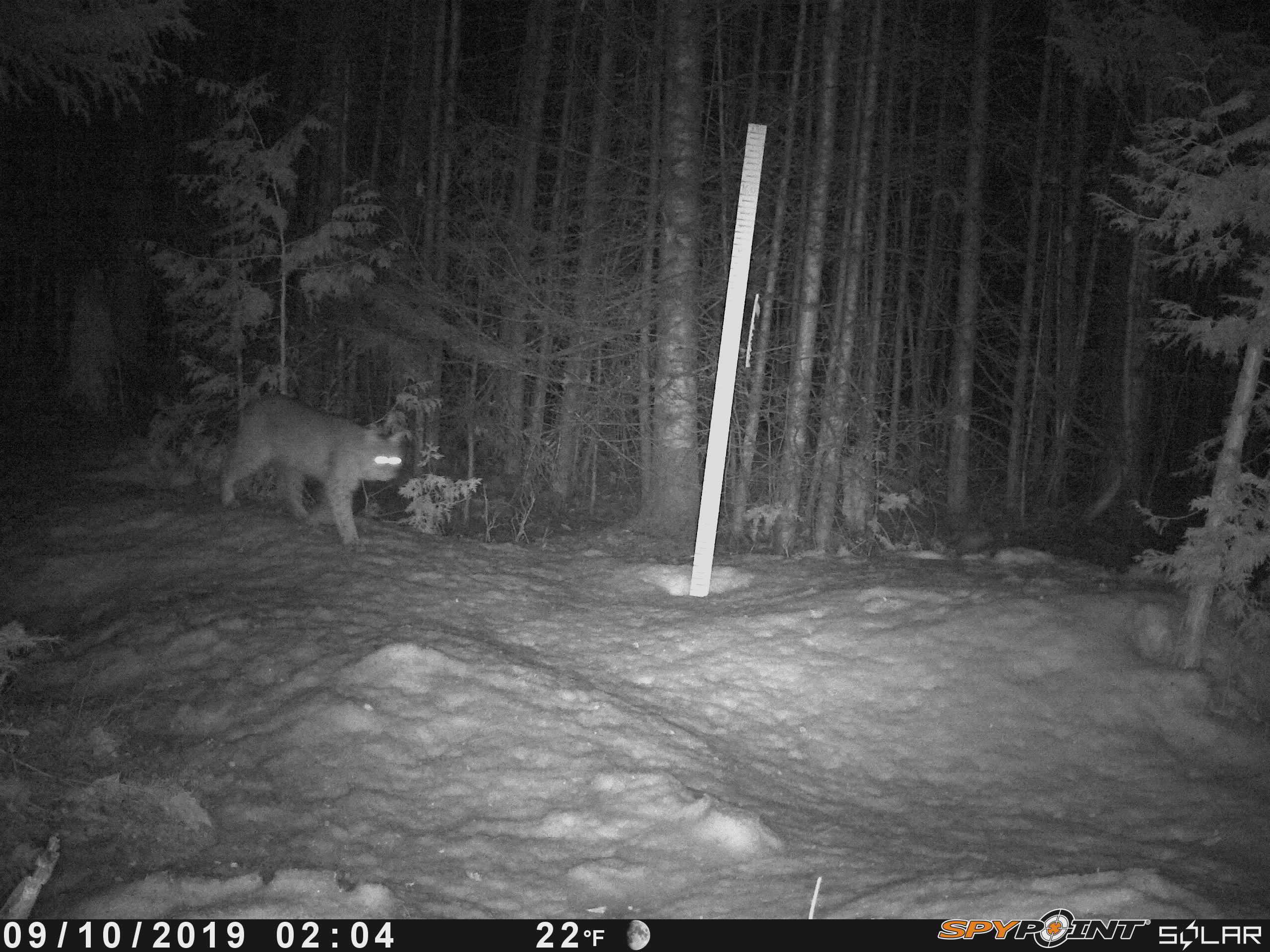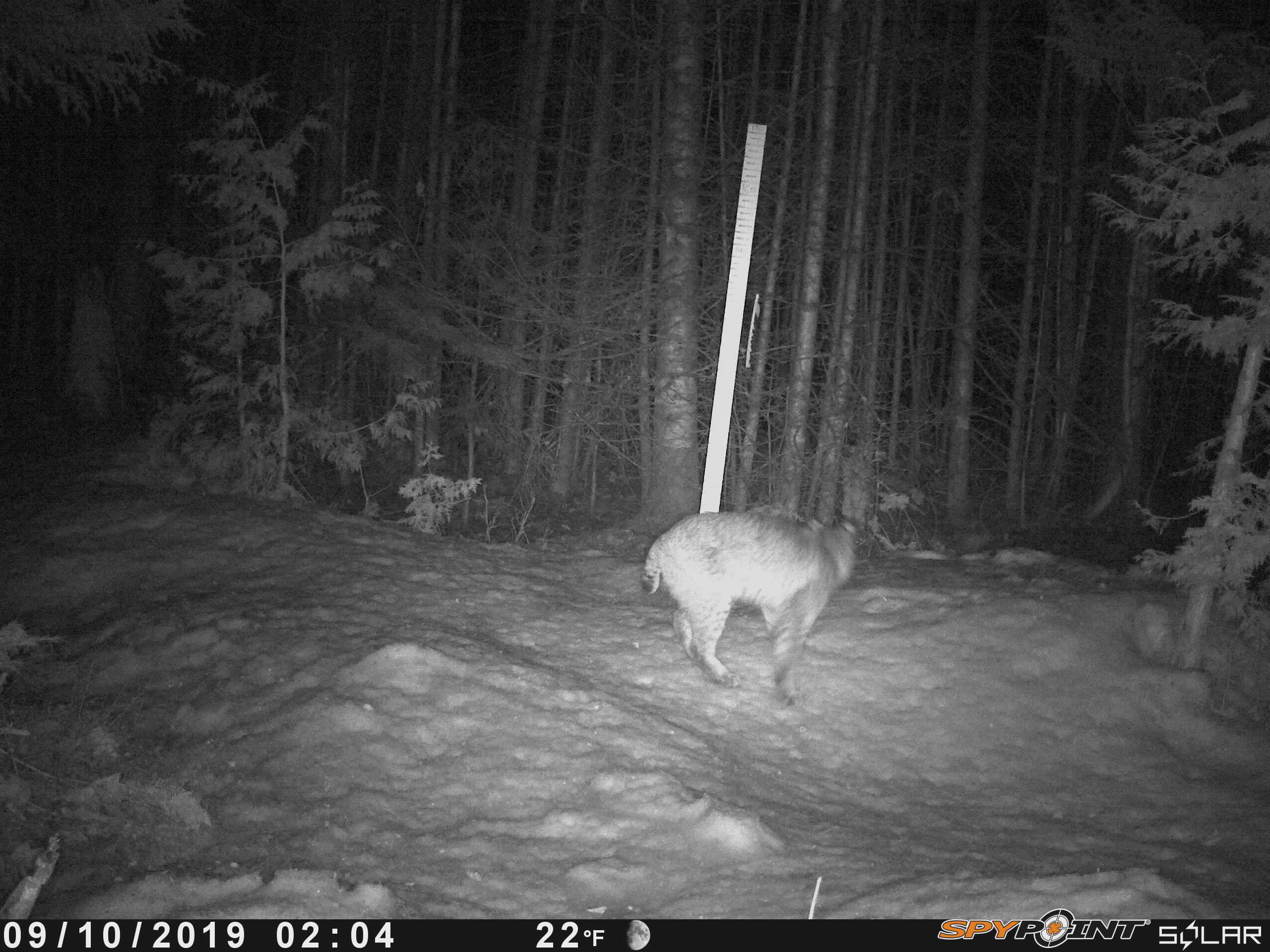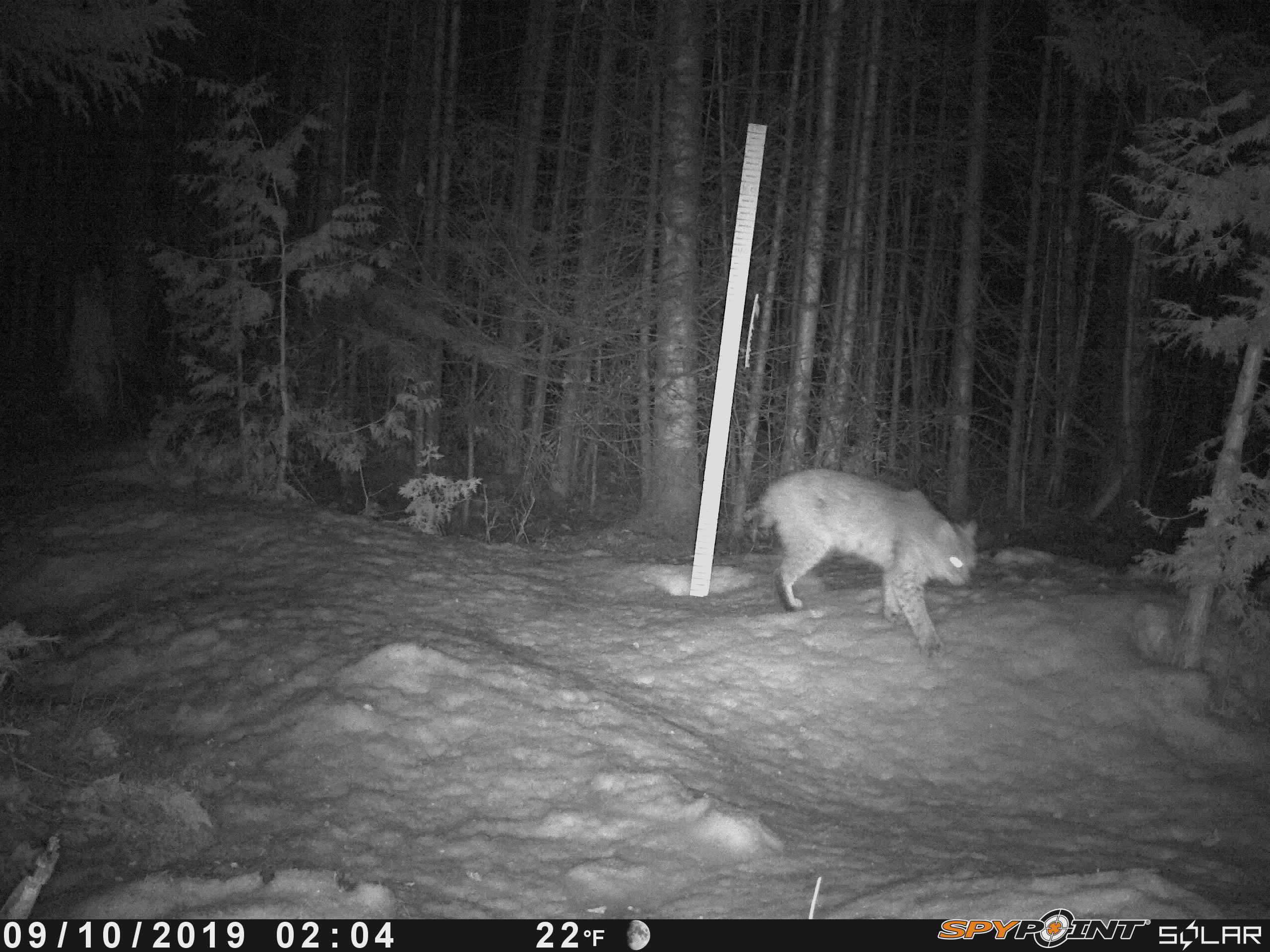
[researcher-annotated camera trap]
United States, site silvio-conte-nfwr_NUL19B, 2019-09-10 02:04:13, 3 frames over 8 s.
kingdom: Animalia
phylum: Chordata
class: Mammalia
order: Carnivora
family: Felidae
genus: Lynx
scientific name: Lynx rufus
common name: bobcat